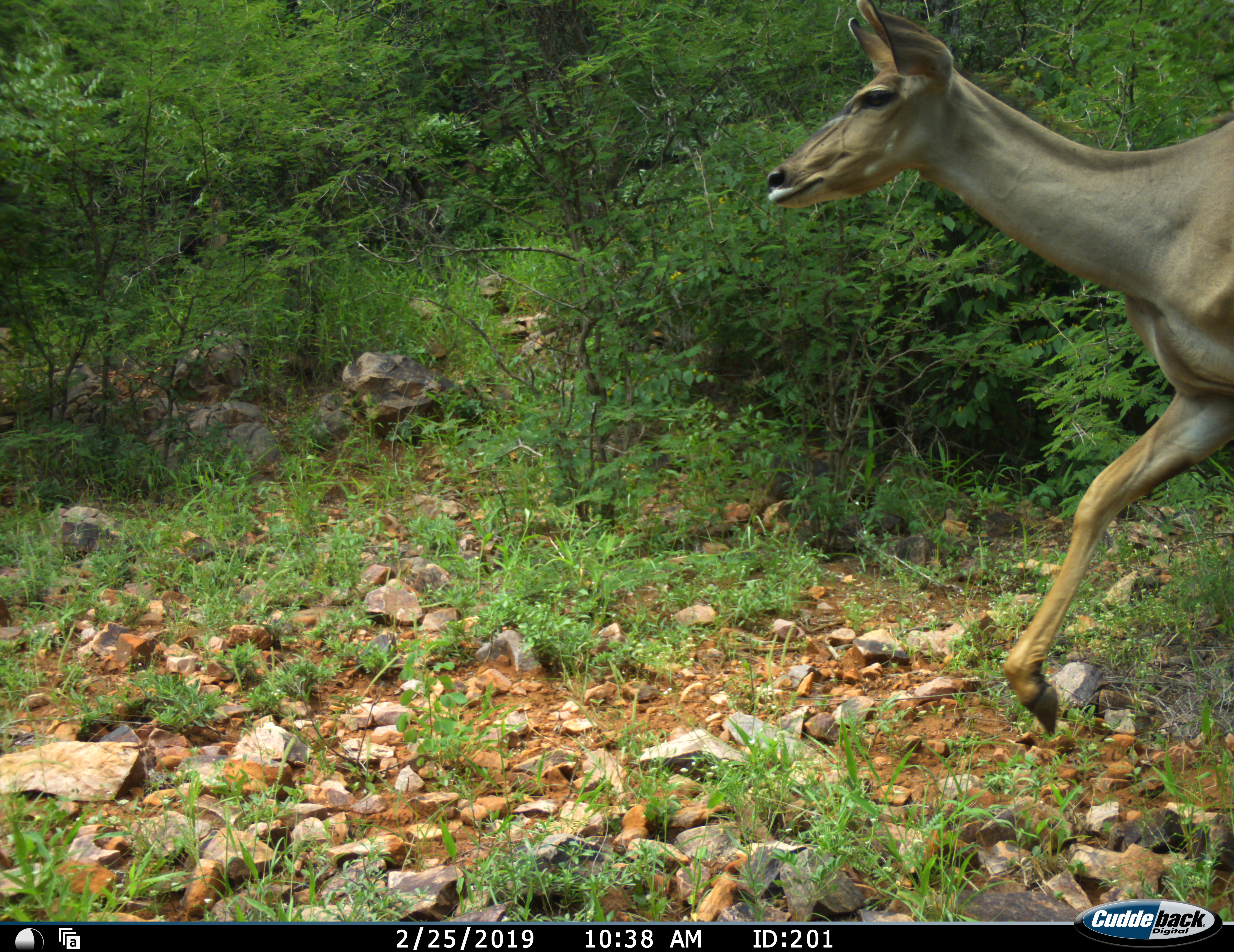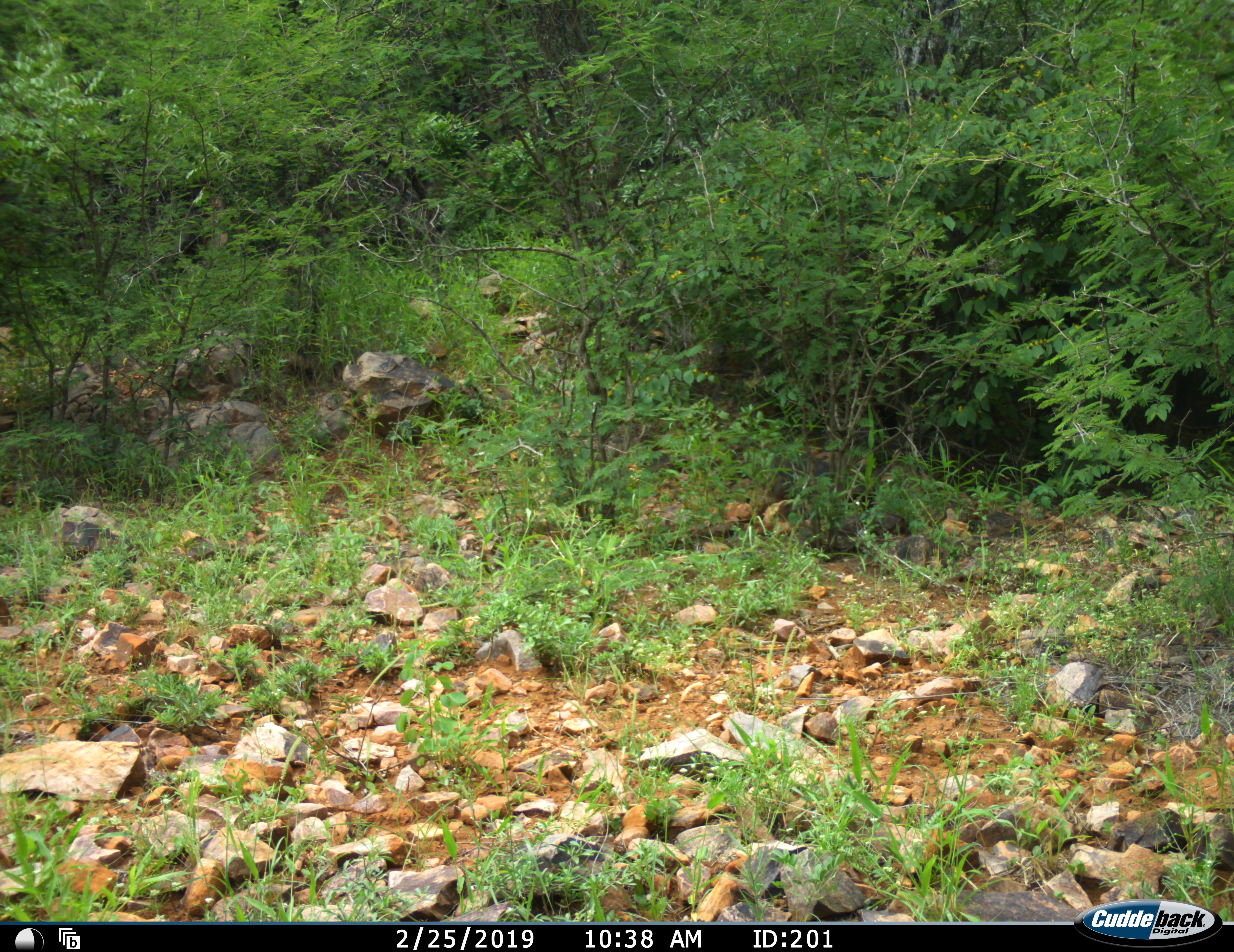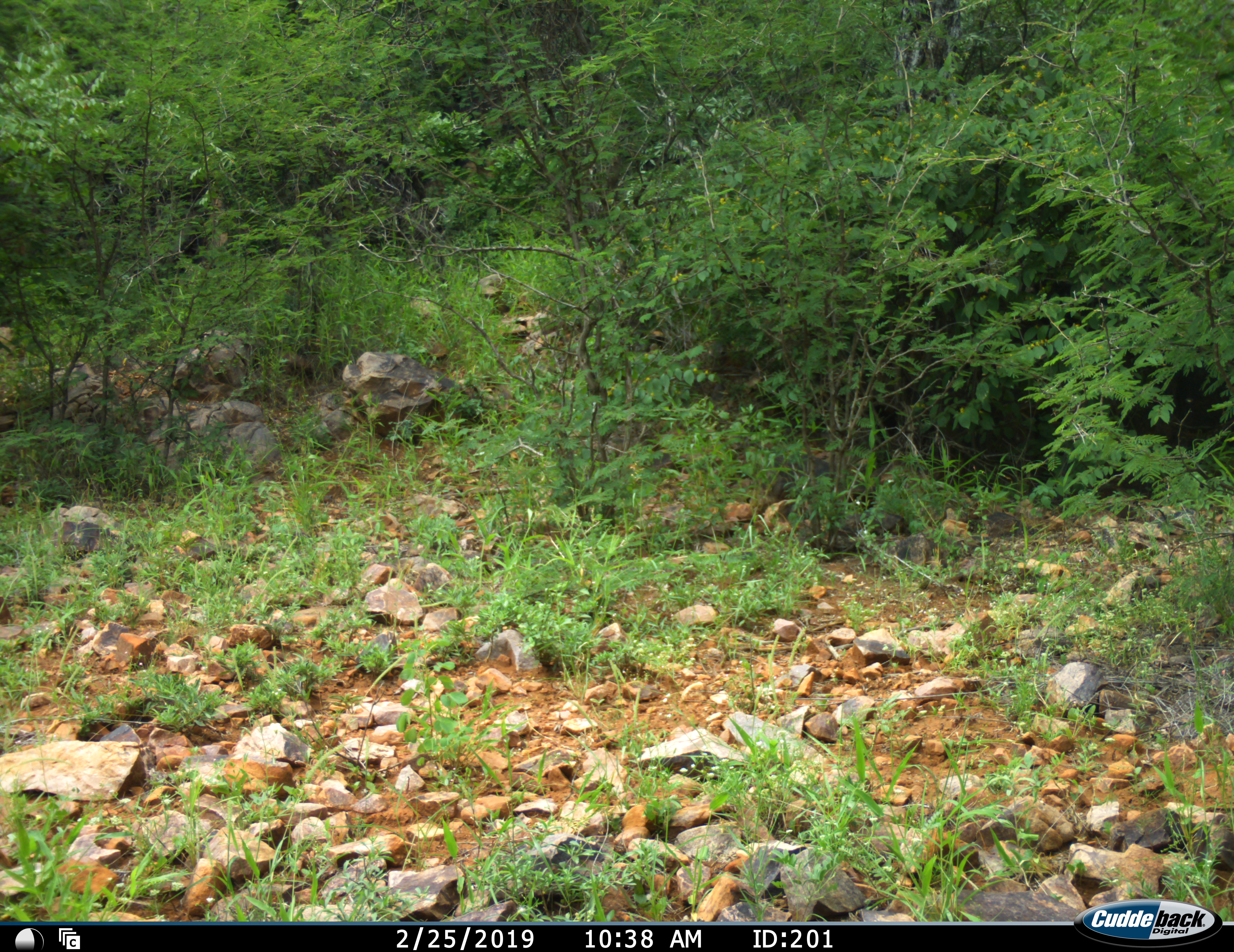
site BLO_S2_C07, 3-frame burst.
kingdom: Animalia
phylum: Chordata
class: Mammalia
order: Artiodactyla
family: Bovidae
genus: Tragelaphus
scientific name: Tragelaphus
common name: kudu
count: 1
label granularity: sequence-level